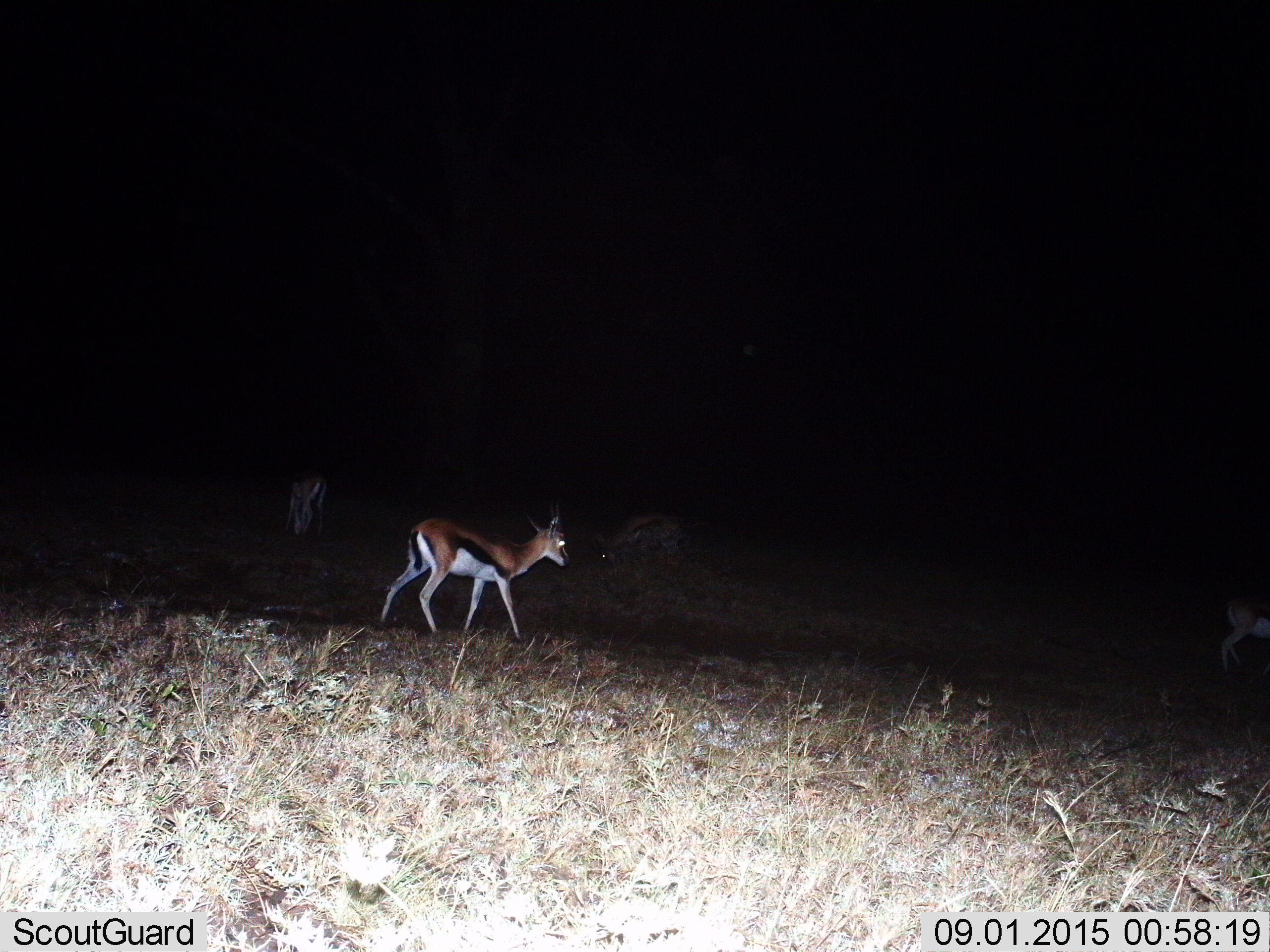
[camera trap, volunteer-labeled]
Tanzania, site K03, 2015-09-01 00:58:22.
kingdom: Animalia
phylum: Chordata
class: Mammalia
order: Artiodactyla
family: Bovidae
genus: Eudorcas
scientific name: Eudorcas thomsonii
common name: thomson's gazelle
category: gazellethomsons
Gazellethomsons (thomson's gazelle) (Eudorcas thomsonii), count 3. Behavior (volunteer vote fractions): standing 30%, resting 0%, moving 90%, interacting 10%. Young present (vote fraction): 0%. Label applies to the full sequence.